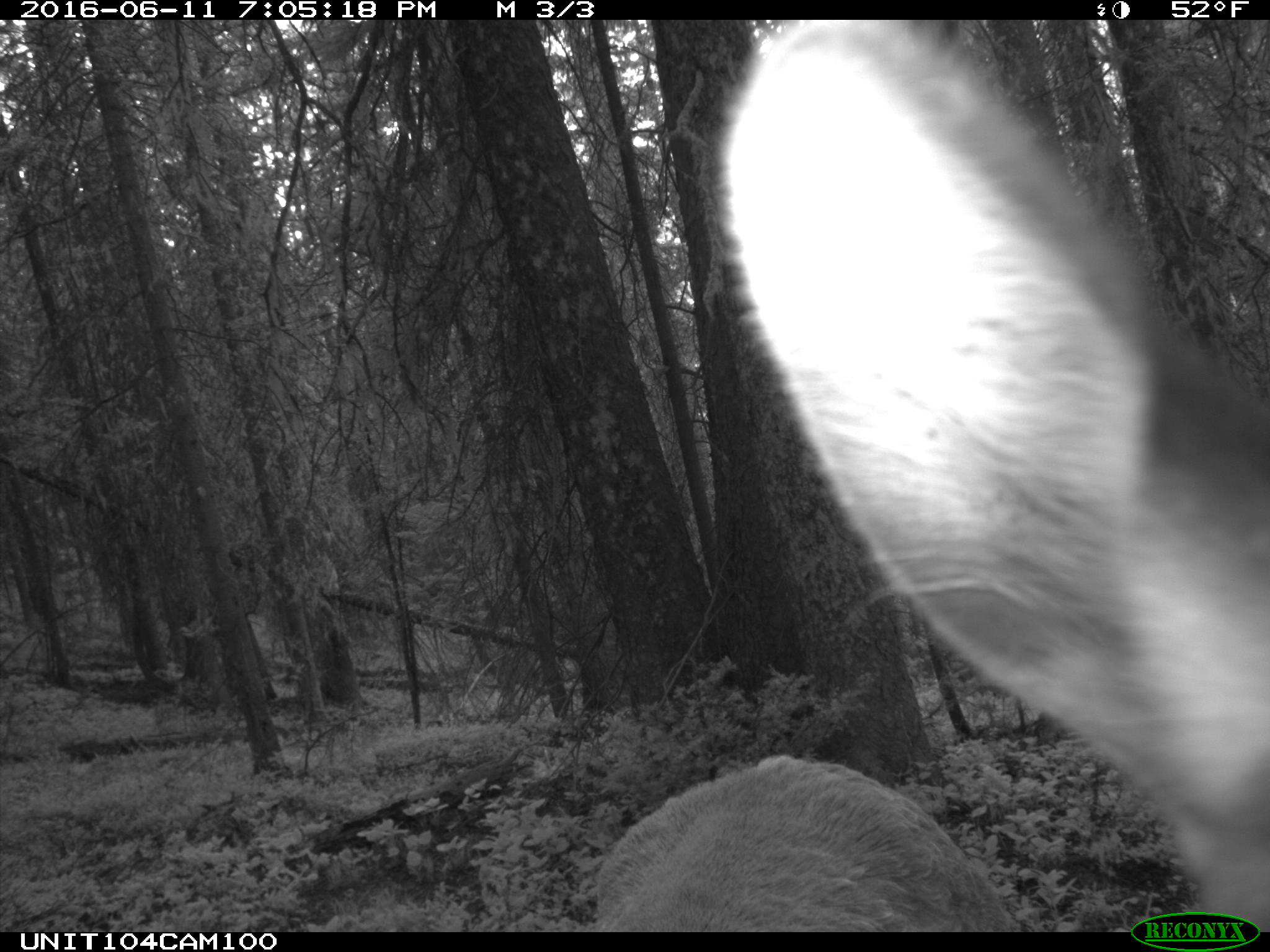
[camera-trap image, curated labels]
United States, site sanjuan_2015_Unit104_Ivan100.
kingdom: Animalia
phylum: Chordata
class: Mammalia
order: Artiodactyla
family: Cervidae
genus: Cervus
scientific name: Cervus elaphus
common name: red deer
Cervus elaphus (red deer).